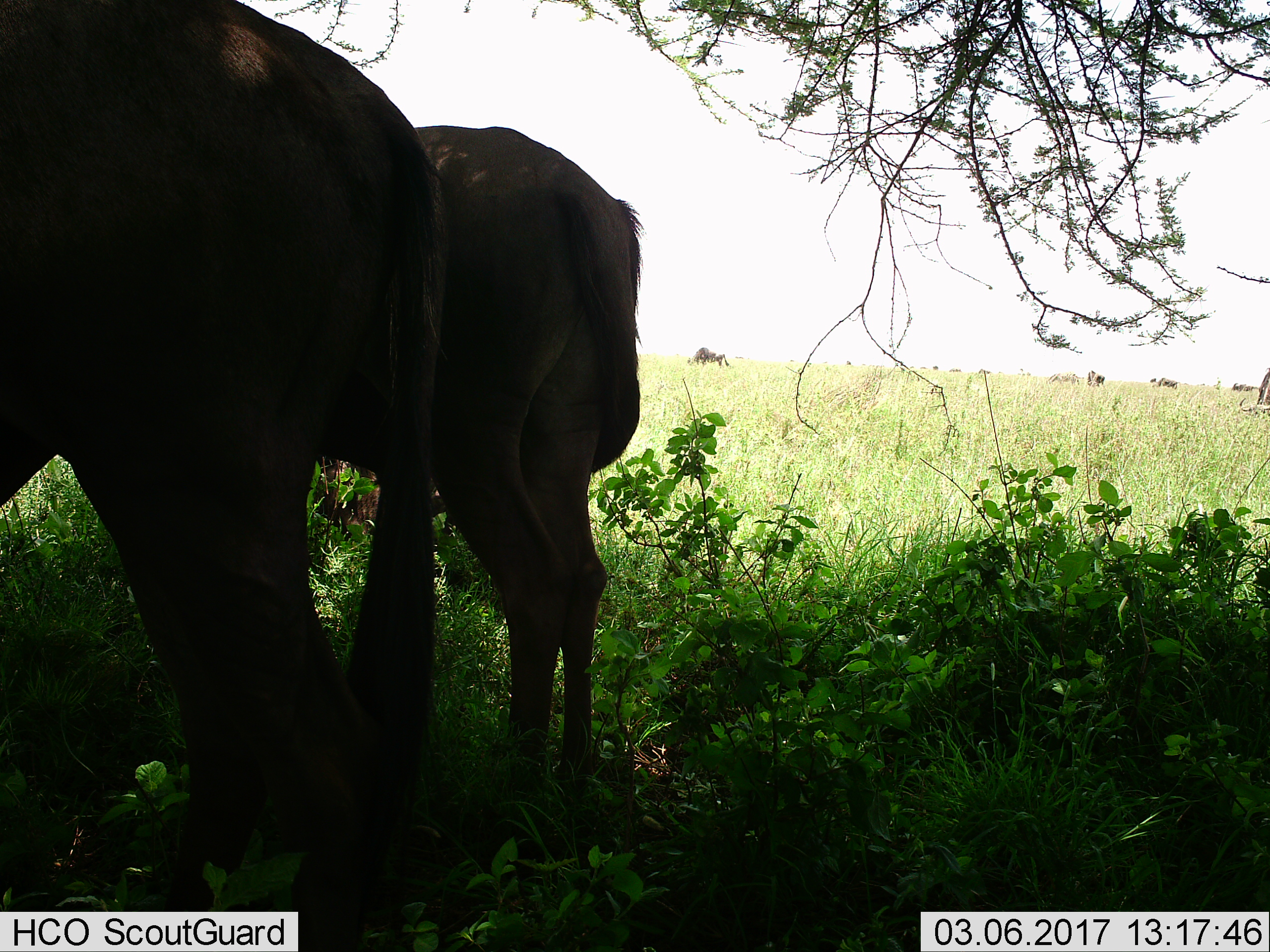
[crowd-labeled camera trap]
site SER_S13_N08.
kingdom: Animalia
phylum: Chordata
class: Mammalia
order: Artiodactyla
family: Bovidae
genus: Connochaetes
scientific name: Connochaetes taurinus taurinus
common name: blue wildebeest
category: wildebeestblue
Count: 6.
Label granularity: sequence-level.